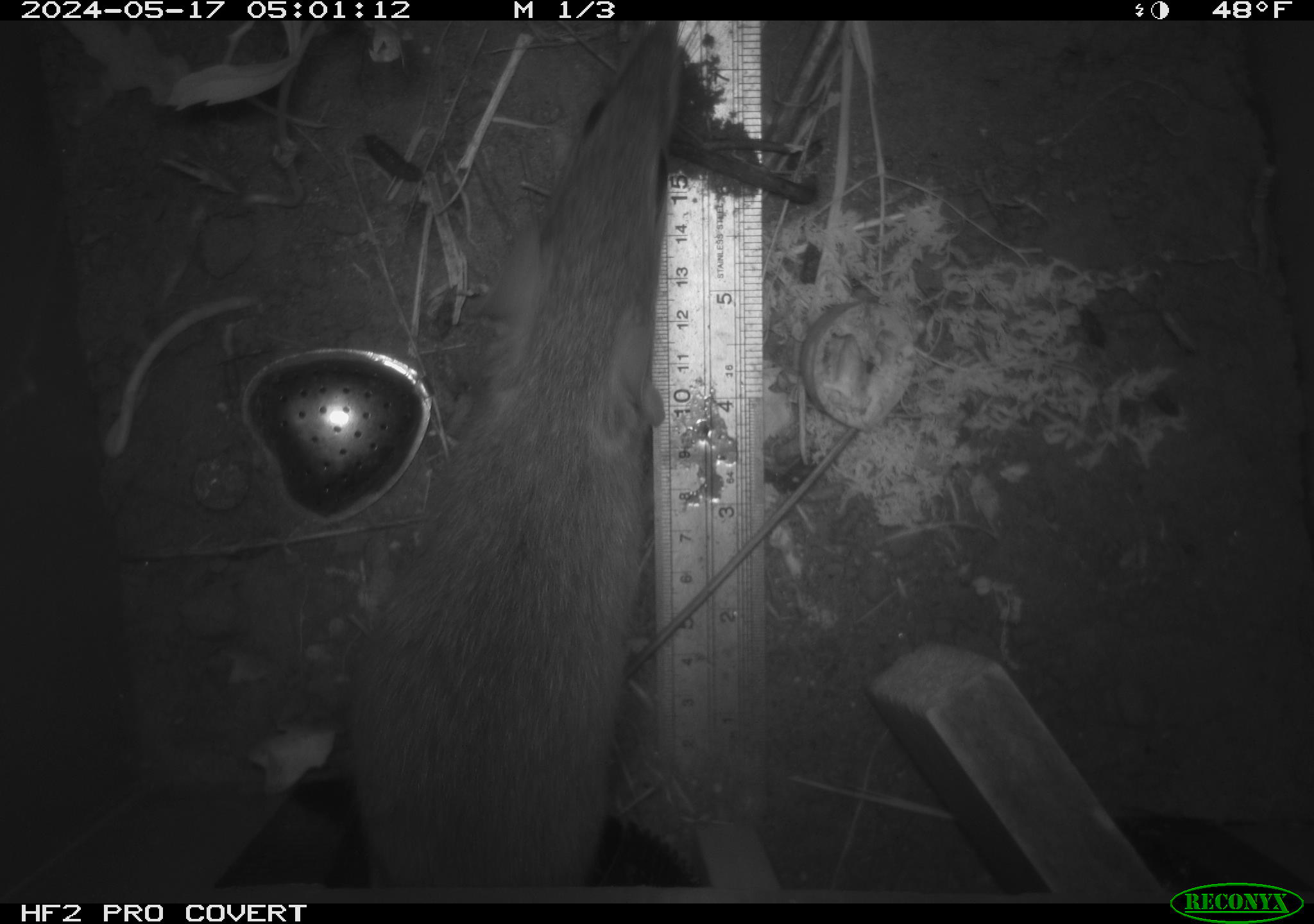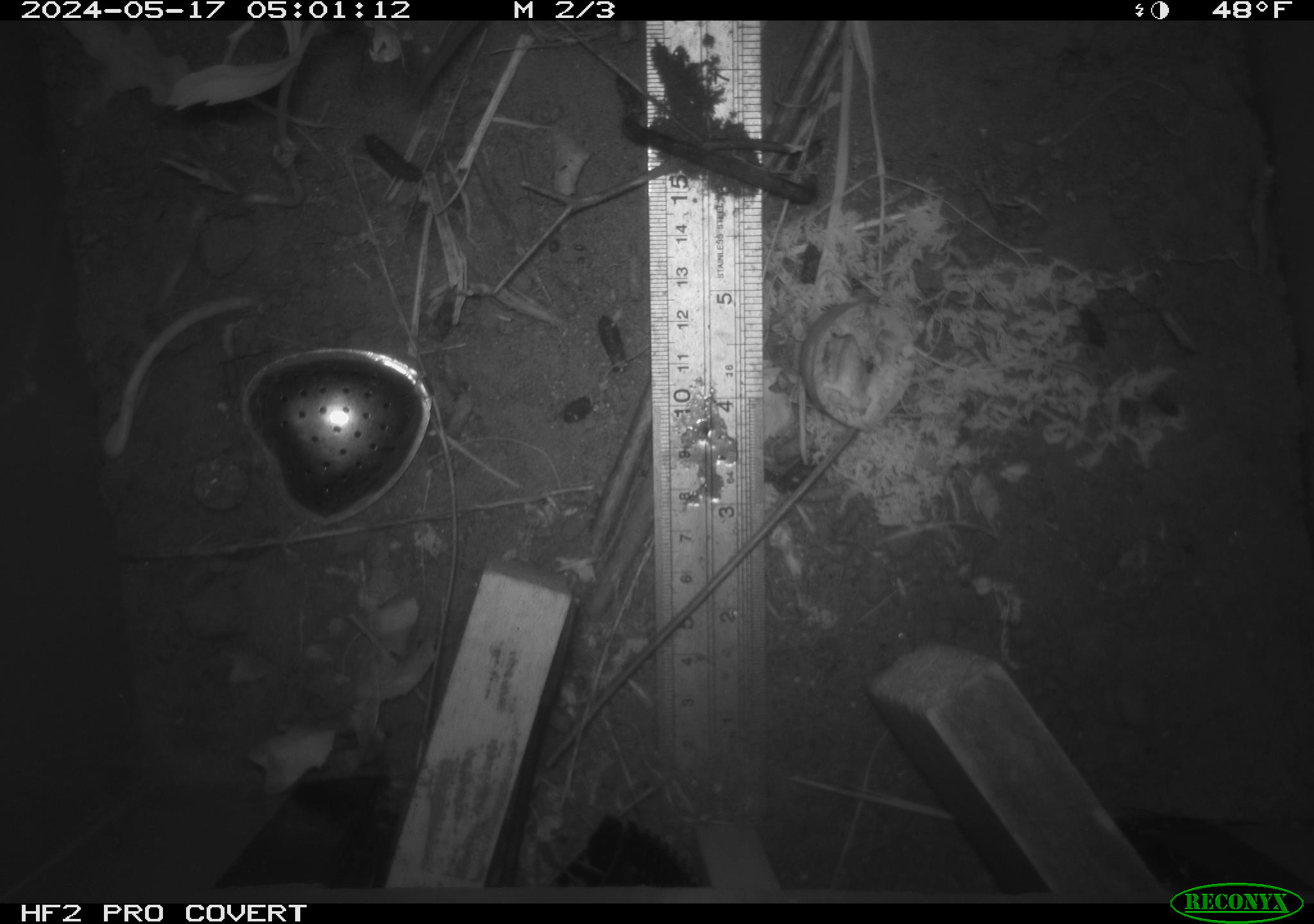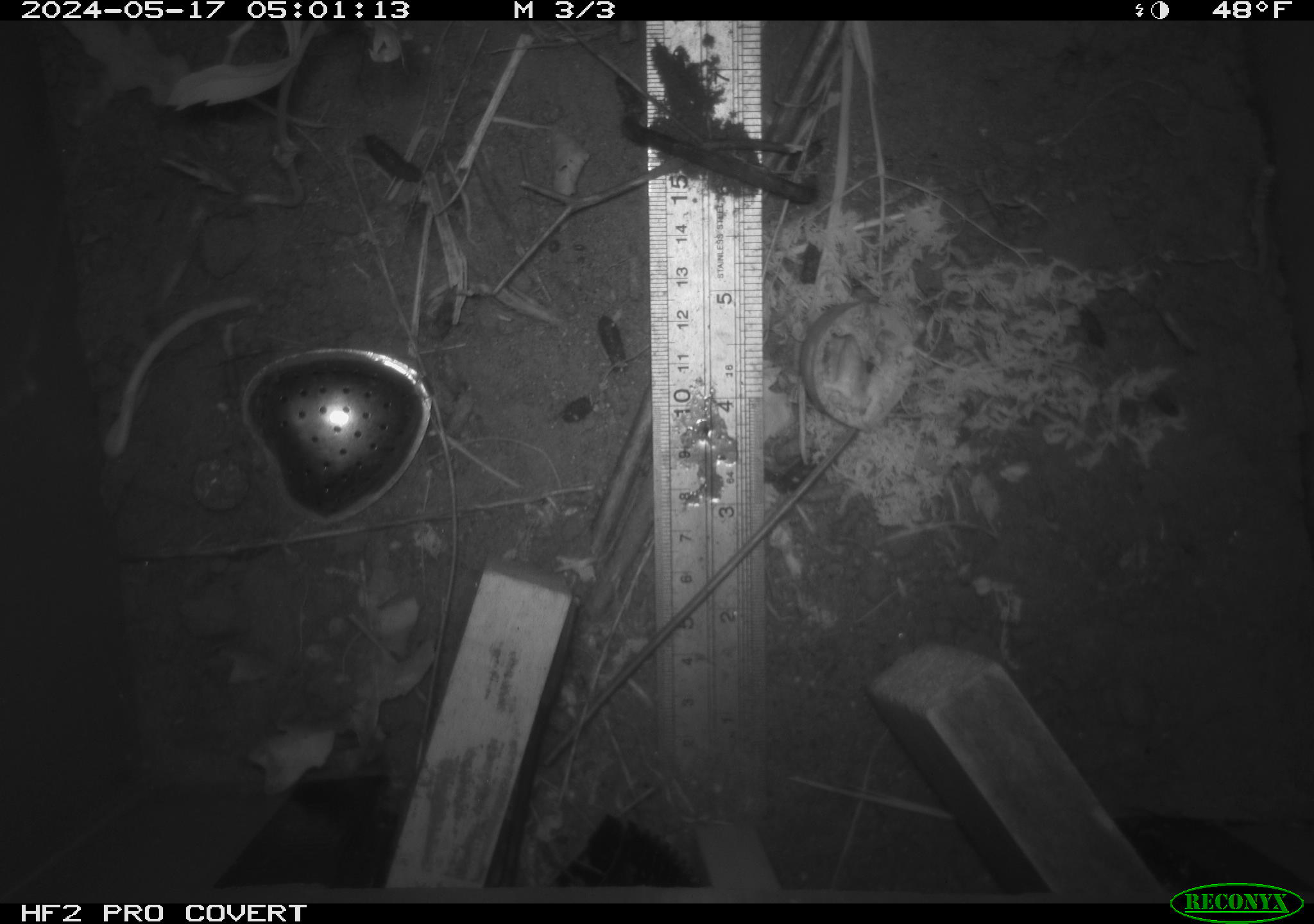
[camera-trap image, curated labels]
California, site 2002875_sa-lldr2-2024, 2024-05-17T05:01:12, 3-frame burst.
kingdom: Animalia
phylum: Chordata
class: Mammalia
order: Rodentia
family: Muridae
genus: Rattus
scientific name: Rattus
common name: rat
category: rattus species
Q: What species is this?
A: Rattus species (rat) (Rattus).